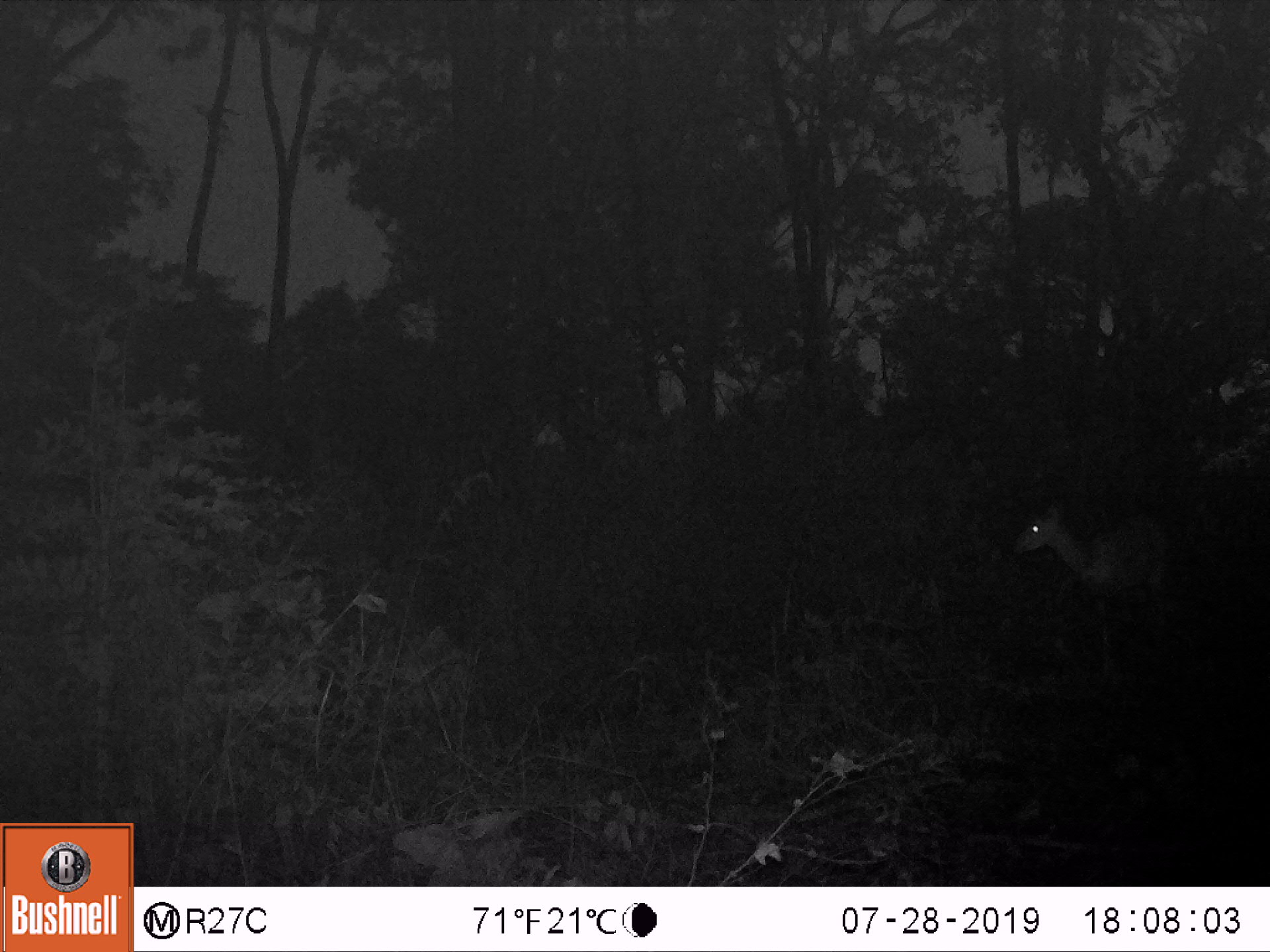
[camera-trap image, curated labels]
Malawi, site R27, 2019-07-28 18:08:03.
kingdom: Animalia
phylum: Chordata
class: Mammalia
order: Artiodactyla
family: Bovidae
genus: Redunca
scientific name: Redunca arundinum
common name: southern reedbuck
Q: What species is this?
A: Southern reedbuck (Redunca arundinum).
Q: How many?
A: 1.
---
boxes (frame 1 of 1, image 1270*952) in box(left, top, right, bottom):
southern reedbuck: box(1000, 469, 1212, 636)